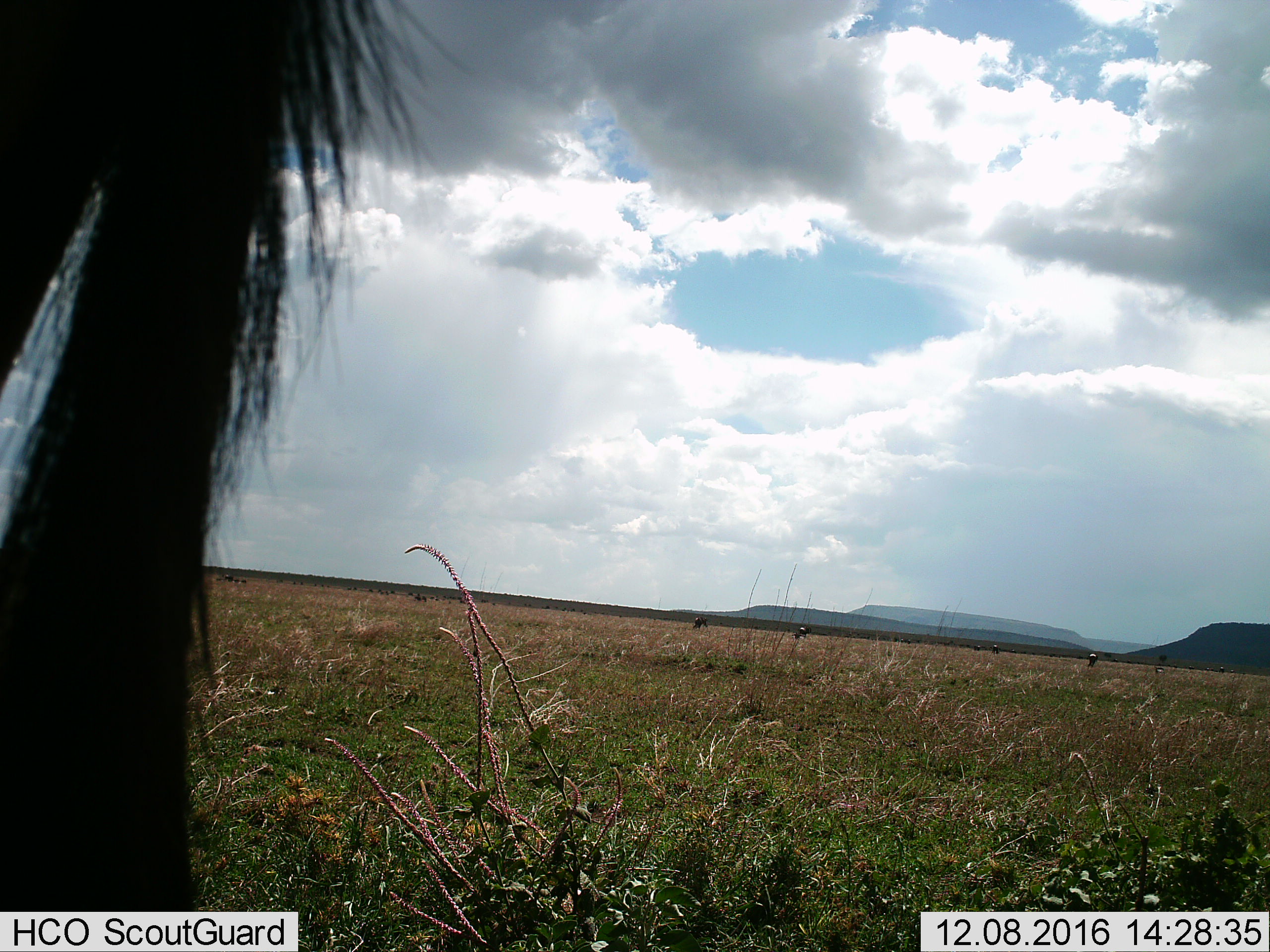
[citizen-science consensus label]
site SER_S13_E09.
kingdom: Animalia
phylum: Chordata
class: Mammalia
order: Artiodactyla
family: Bovidae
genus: Connochaetes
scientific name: Connochaetes taurinus taurinus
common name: blue wildebeest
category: wildebeestblue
Wildebeestblue (blue wildebeest) (Connochaetes taurinus taurinus), count 1. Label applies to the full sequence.